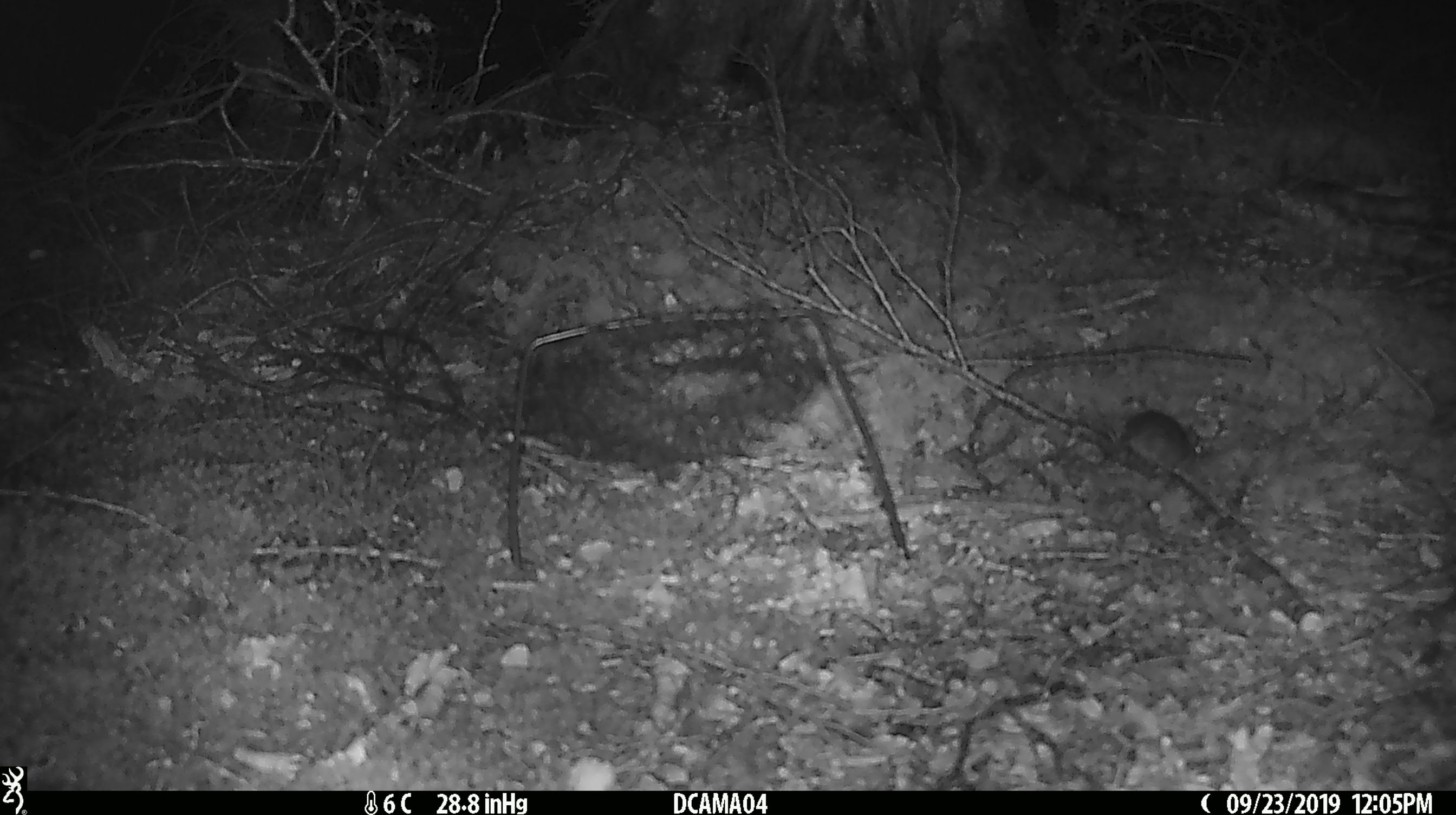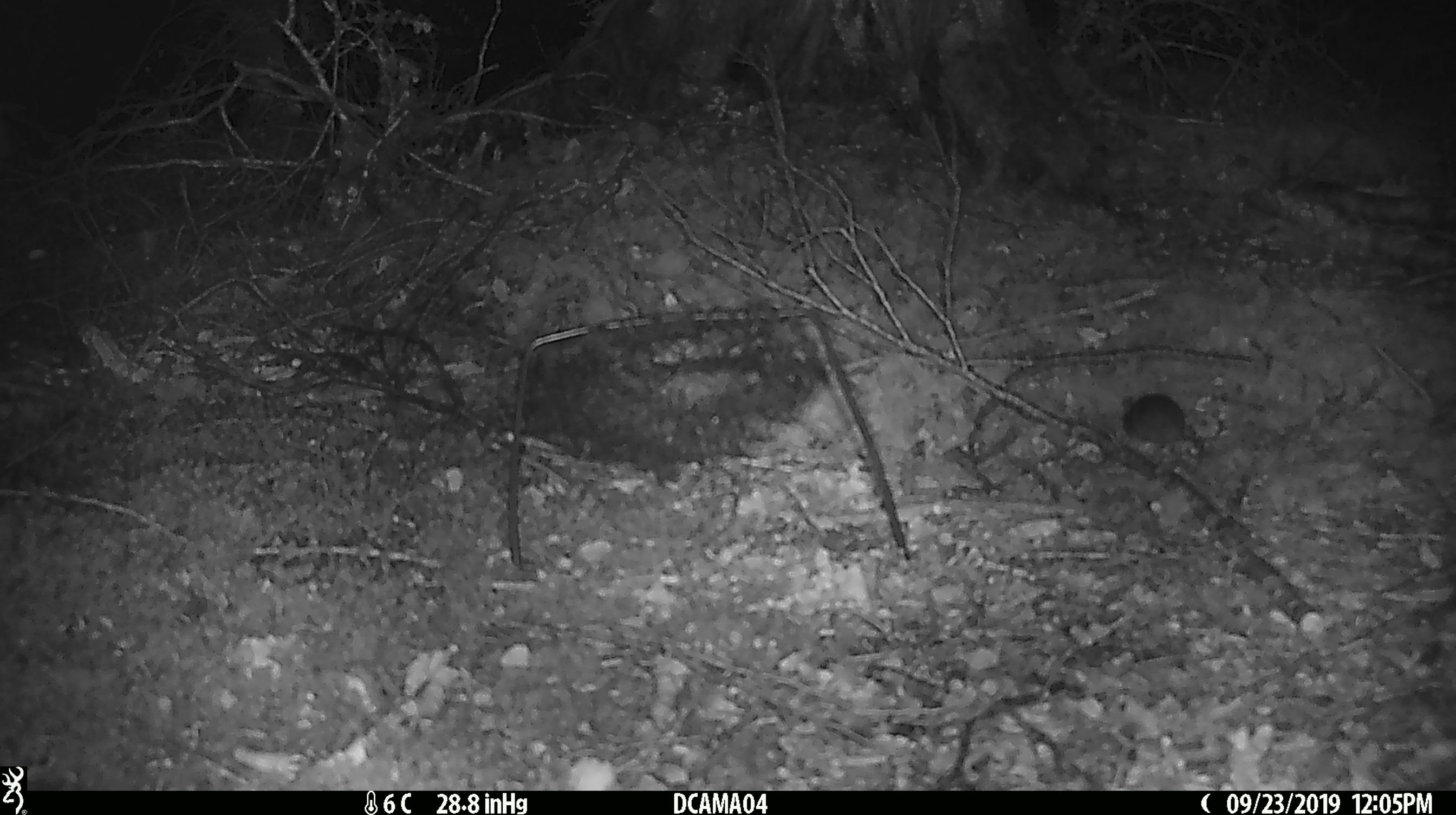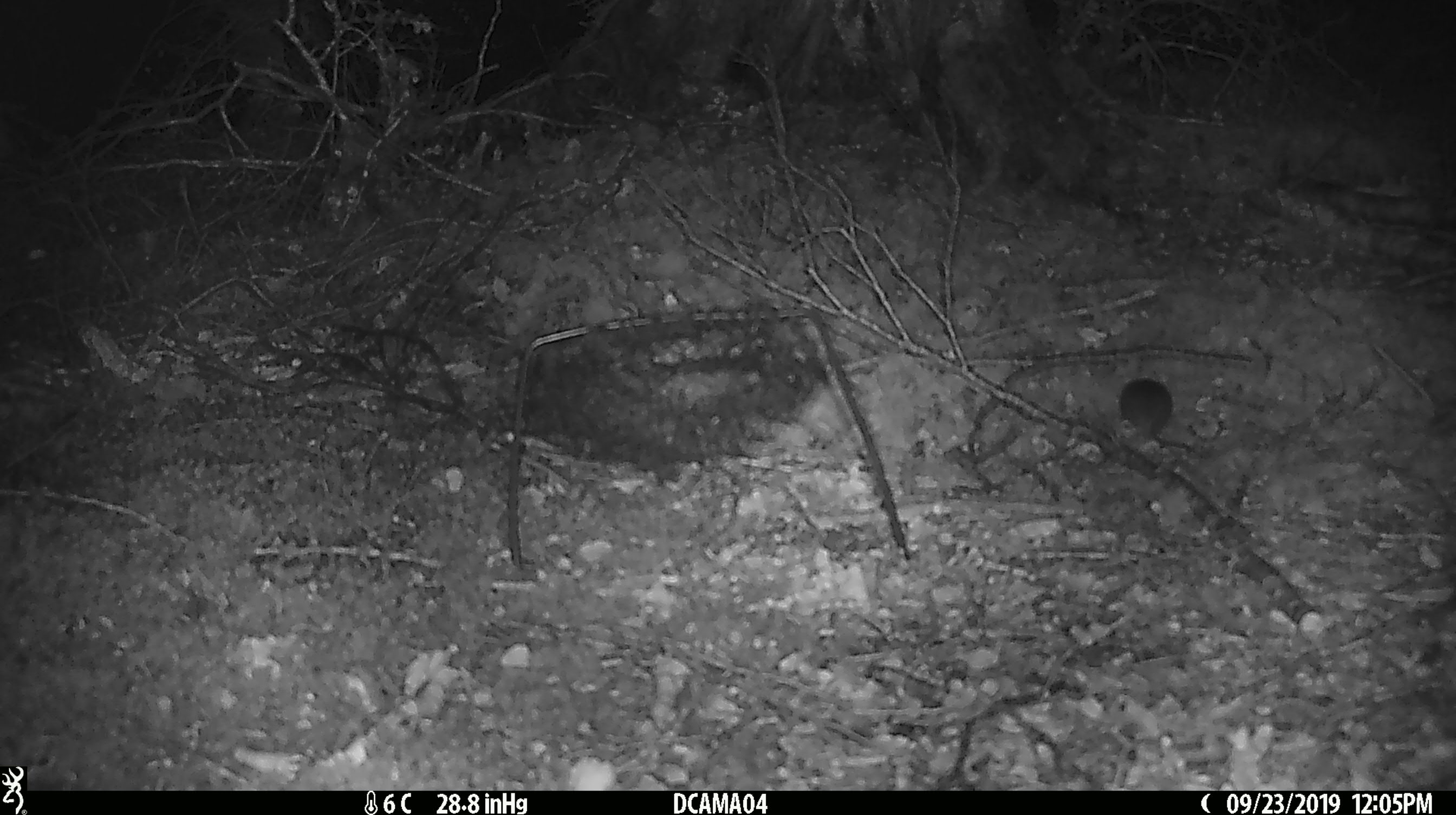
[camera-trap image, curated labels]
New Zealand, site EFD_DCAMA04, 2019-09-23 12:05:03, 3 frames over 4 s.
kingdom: Animalia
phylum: Chordata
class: Mammalia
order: Rodentia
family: Muridae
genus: Mus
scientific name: Mus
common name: mouse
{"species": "mouse (Mus)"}